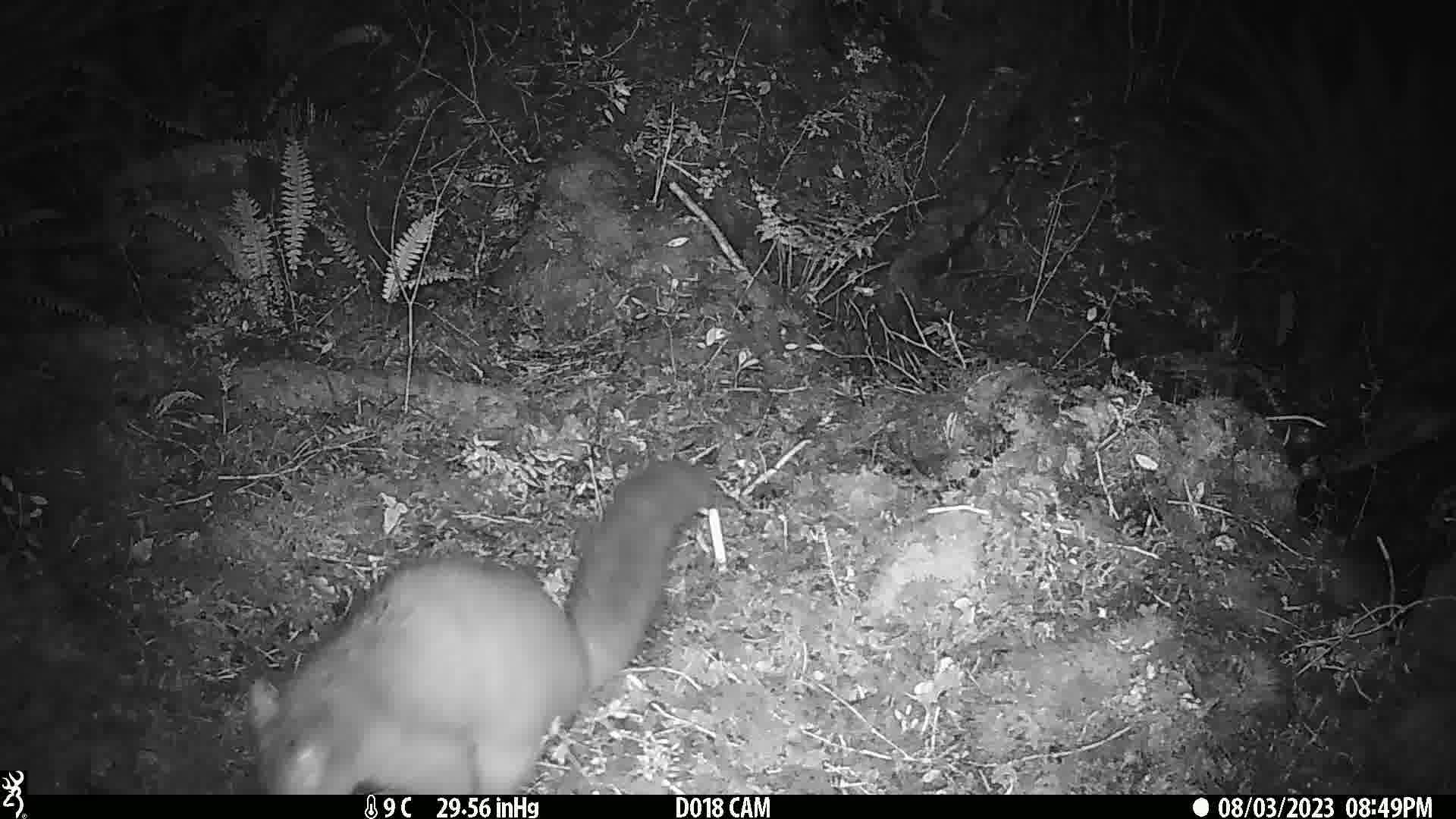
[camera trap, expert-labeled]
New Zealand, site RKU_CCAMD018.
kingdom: Animalia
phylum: Chordata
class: Mammalia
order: Diprotodontia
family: Phalangeridae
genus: Trichosurus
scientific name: Trichosurus vulpecula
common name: common brushtail possum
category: possum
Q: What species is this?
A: Possum (common brushtail possum) (Trichosurus vulpecula).